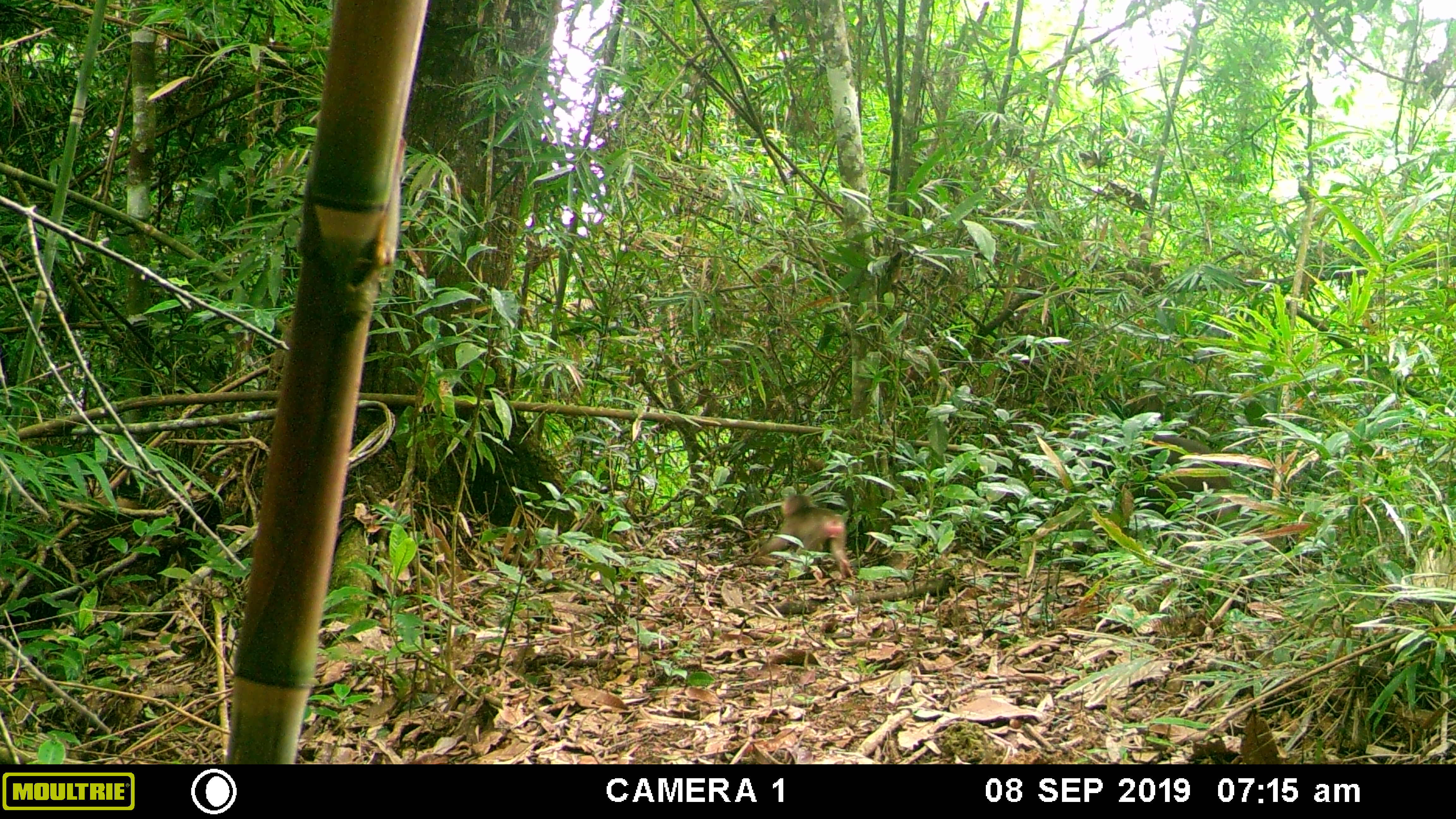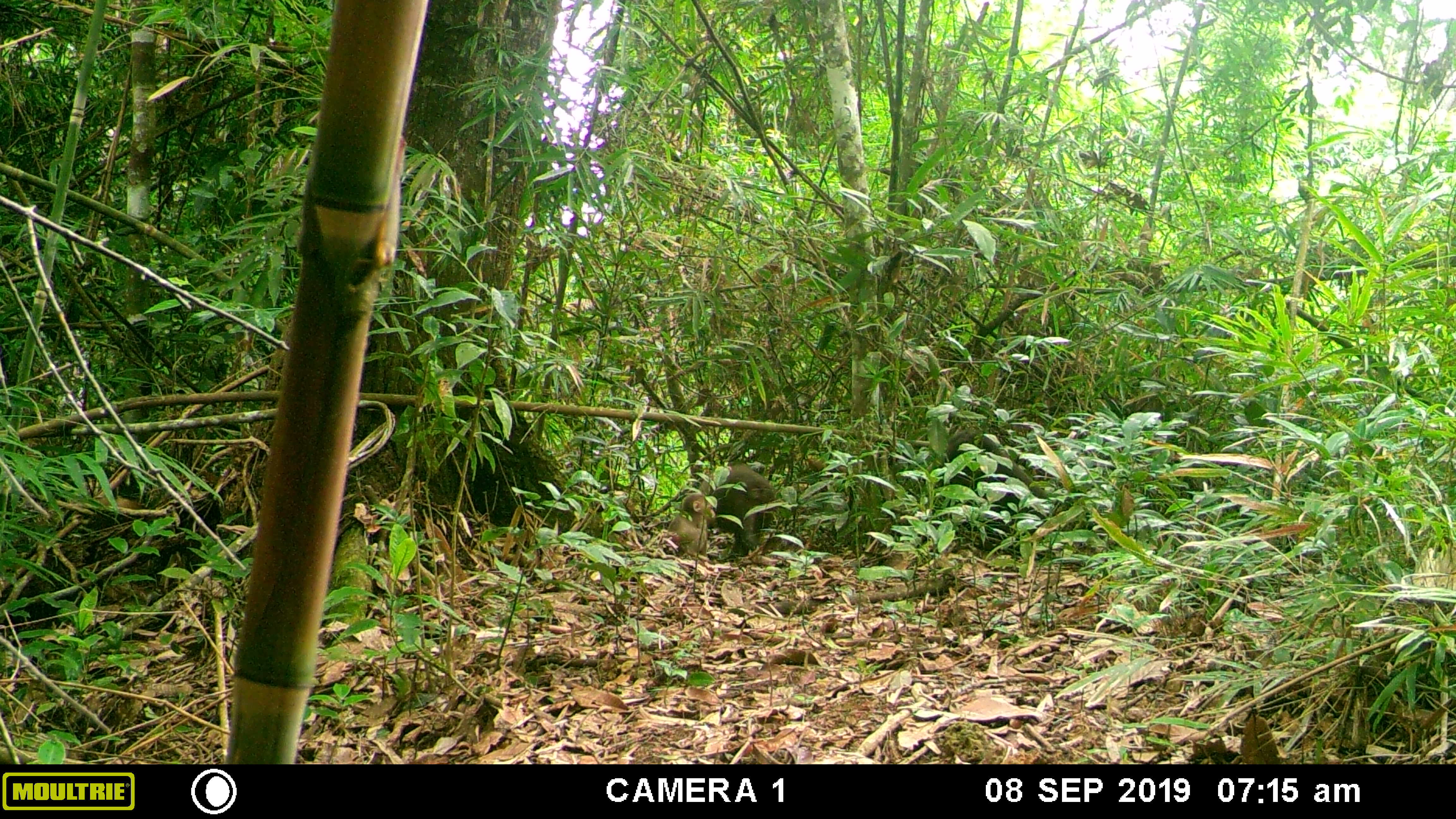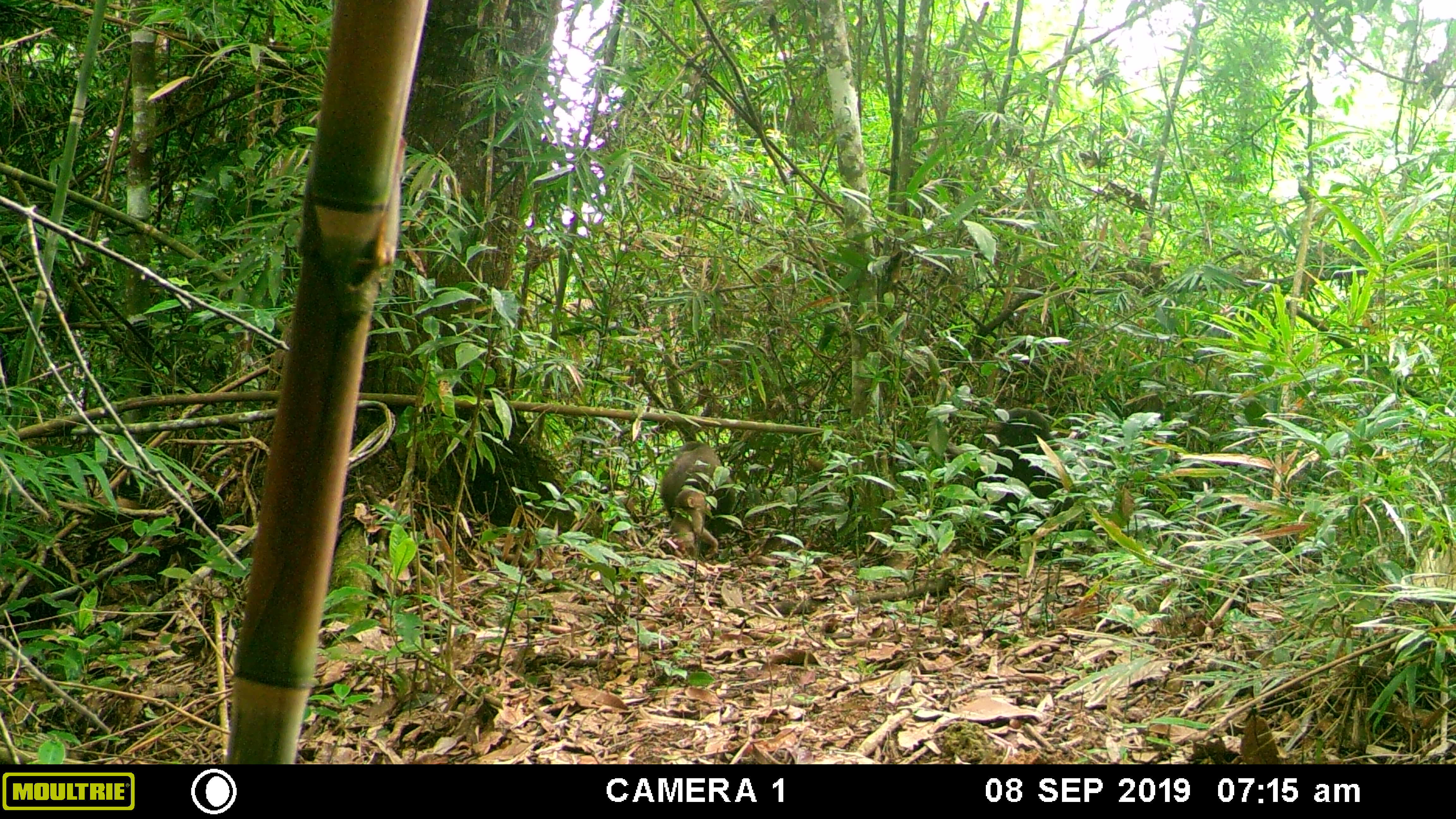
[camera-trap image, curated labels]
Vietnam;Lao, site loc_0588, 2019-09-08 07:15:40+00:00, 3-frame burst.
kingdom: Animalia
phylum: Chordata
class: Mammalia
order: Primates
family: Cercopithecidae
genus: Macaca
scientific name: Macaca arctoides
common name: stump-tailed macaque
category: stump tailed macaque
Stump tailed macaque (stump-tailed macaque) (Macaca arctoides). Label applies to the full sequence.